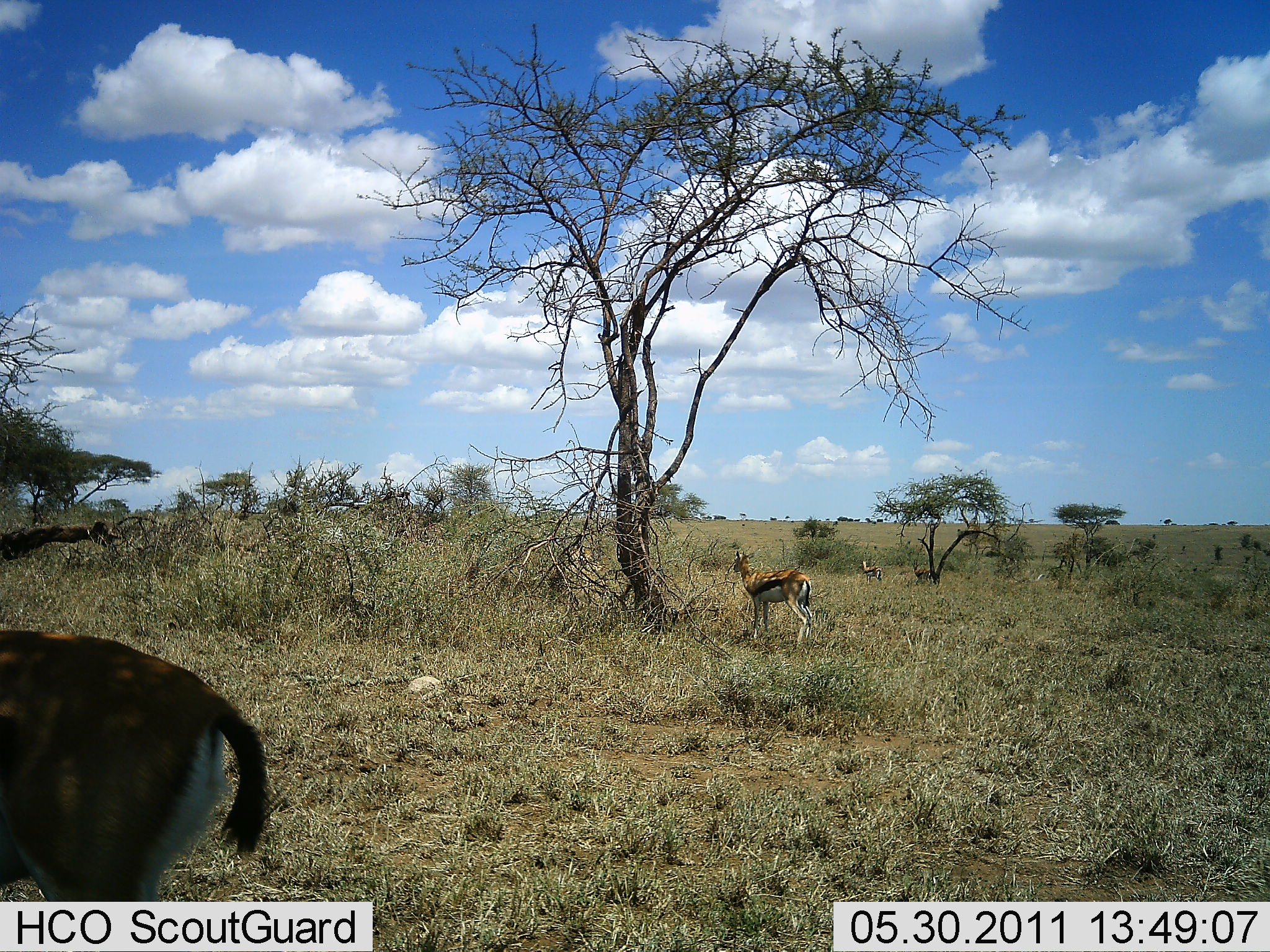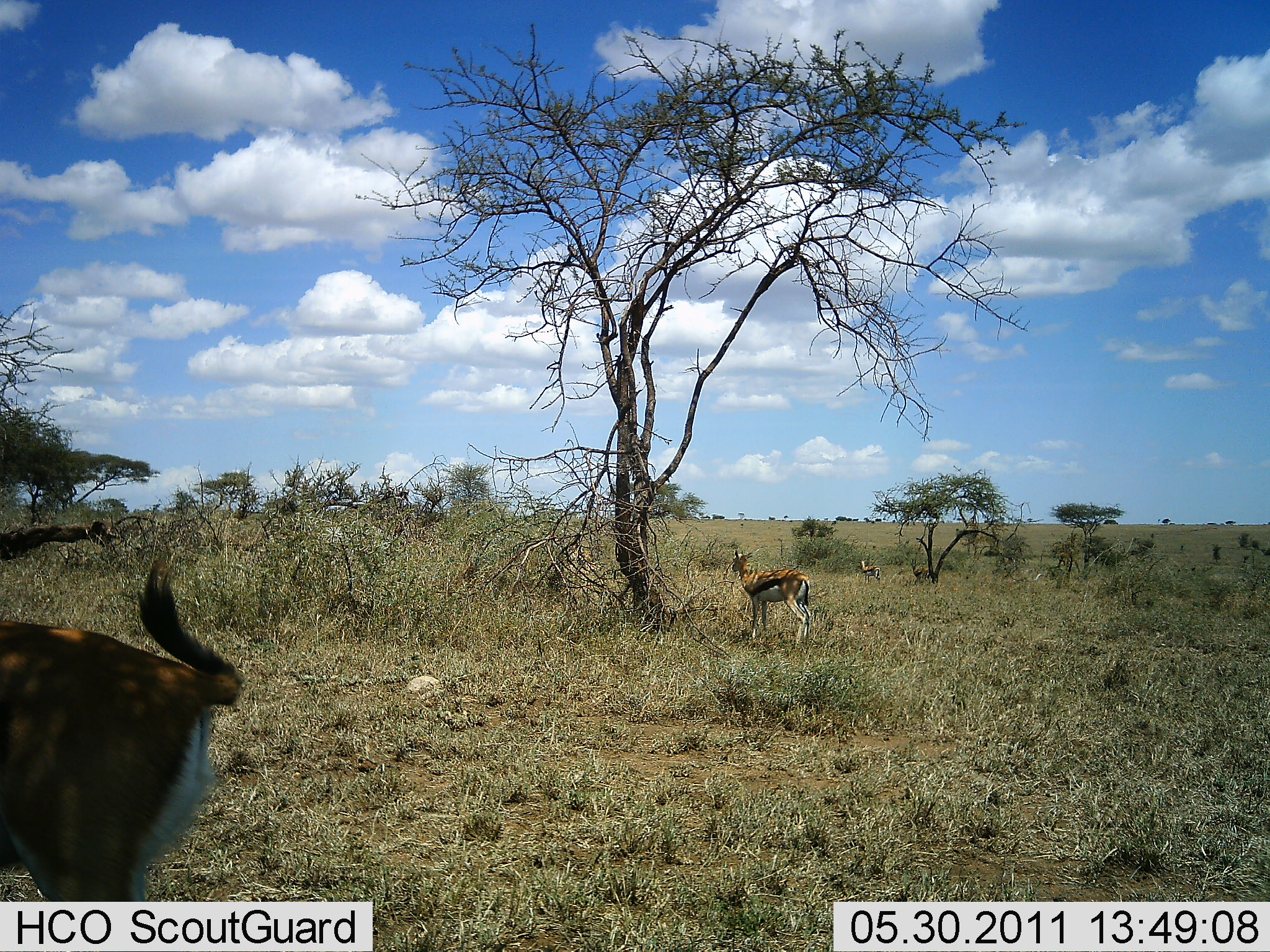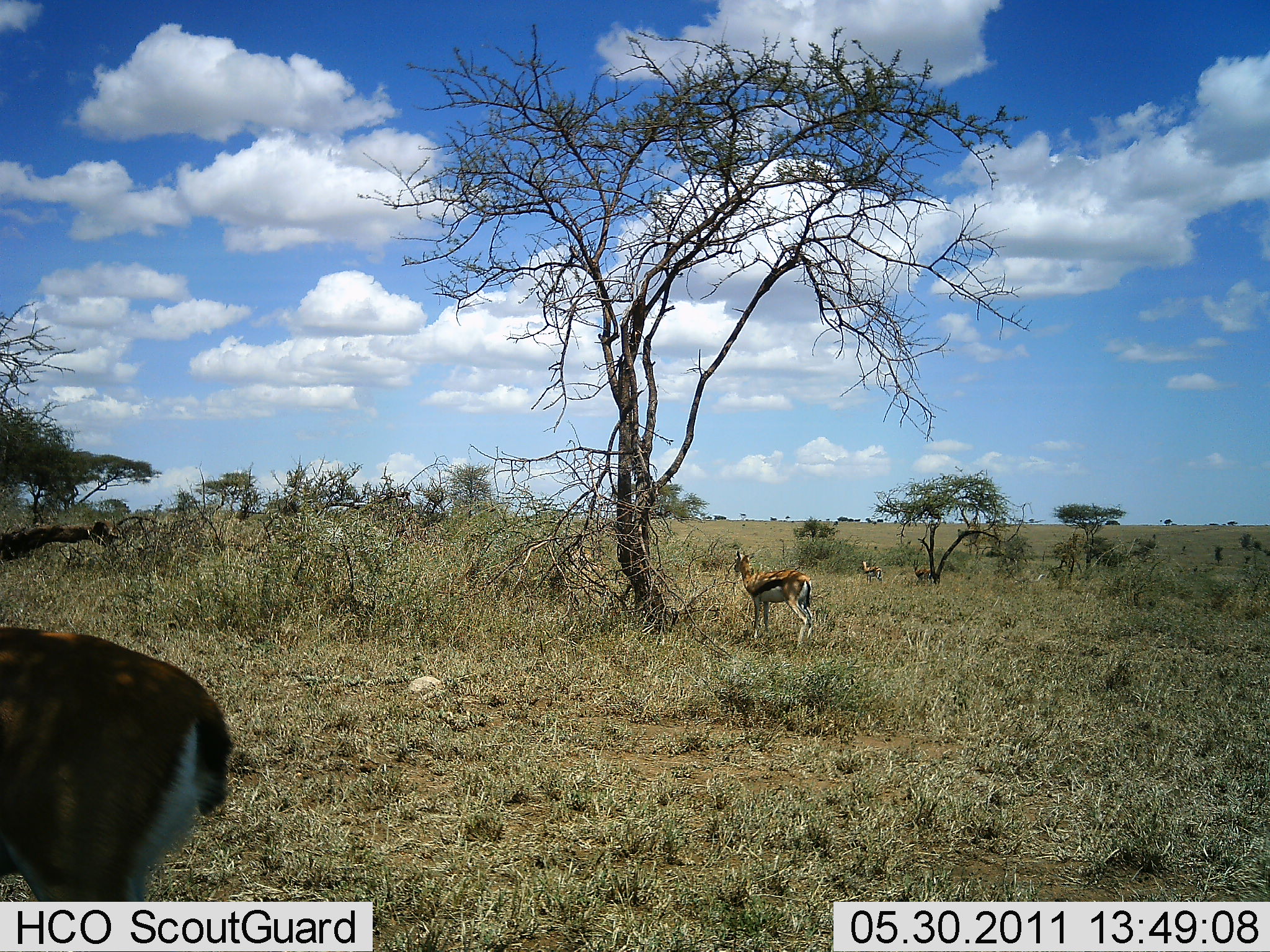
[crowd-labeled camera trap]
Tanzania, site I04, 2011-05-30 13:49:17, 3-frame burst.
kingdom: Animalia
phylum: Chordata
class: Mammalia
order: Artiodactyla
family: Bovidae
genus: Eudorcas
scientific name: Eudorcas thomsonii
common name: thomson's gazelle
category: gazellethomsons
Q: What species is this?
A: Gazellethomsons (thomson's gazelle) (Eudorcas thomsonii).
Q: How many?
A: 3.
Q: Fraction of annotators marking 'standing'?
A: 100%.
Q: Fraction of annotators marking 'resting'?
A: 10%.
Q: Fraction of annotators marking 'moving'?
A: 10%.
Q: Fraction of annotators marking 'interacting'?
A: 0%.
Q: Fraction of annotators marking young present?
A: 0%.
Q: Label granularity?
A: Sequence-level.